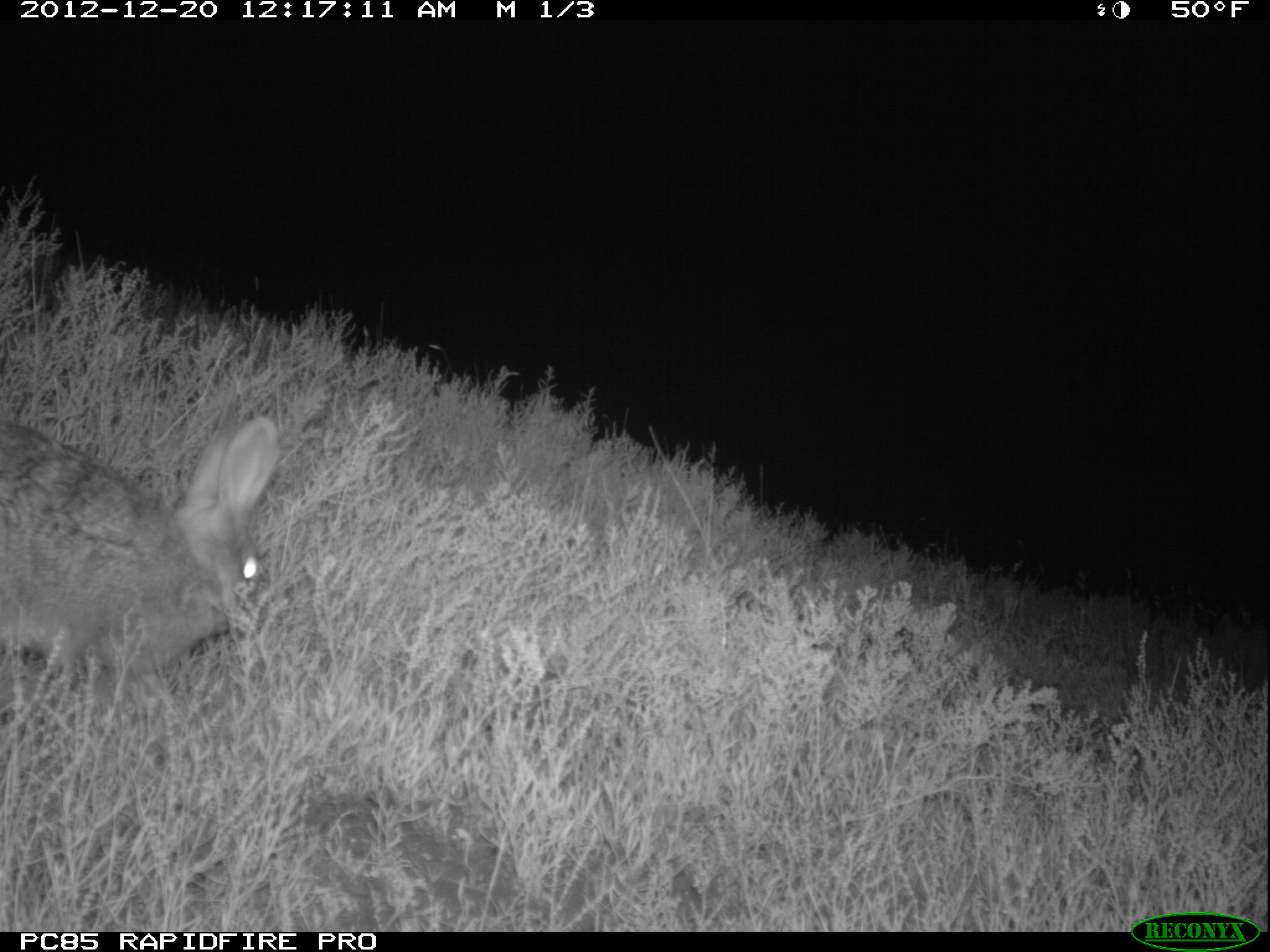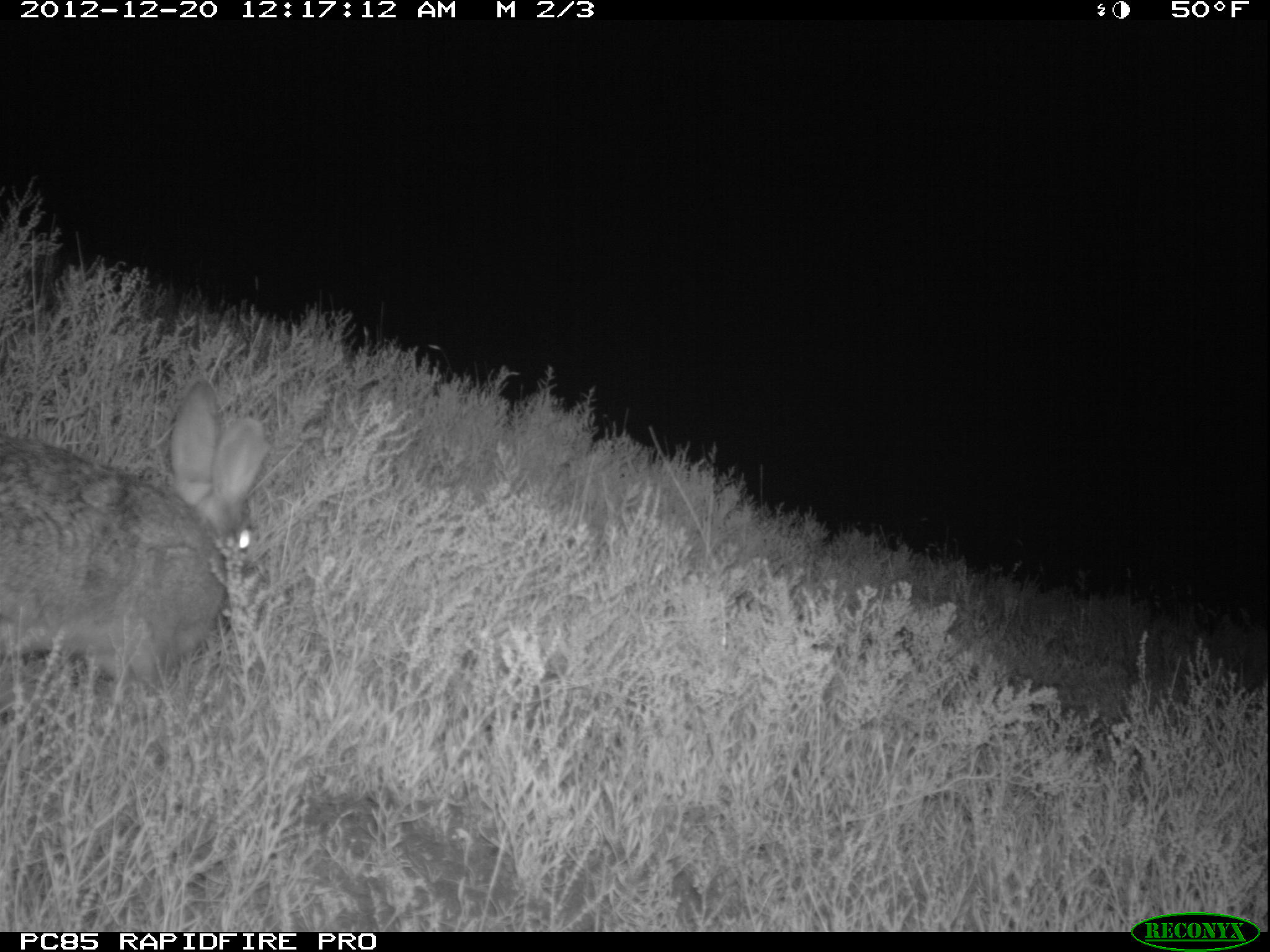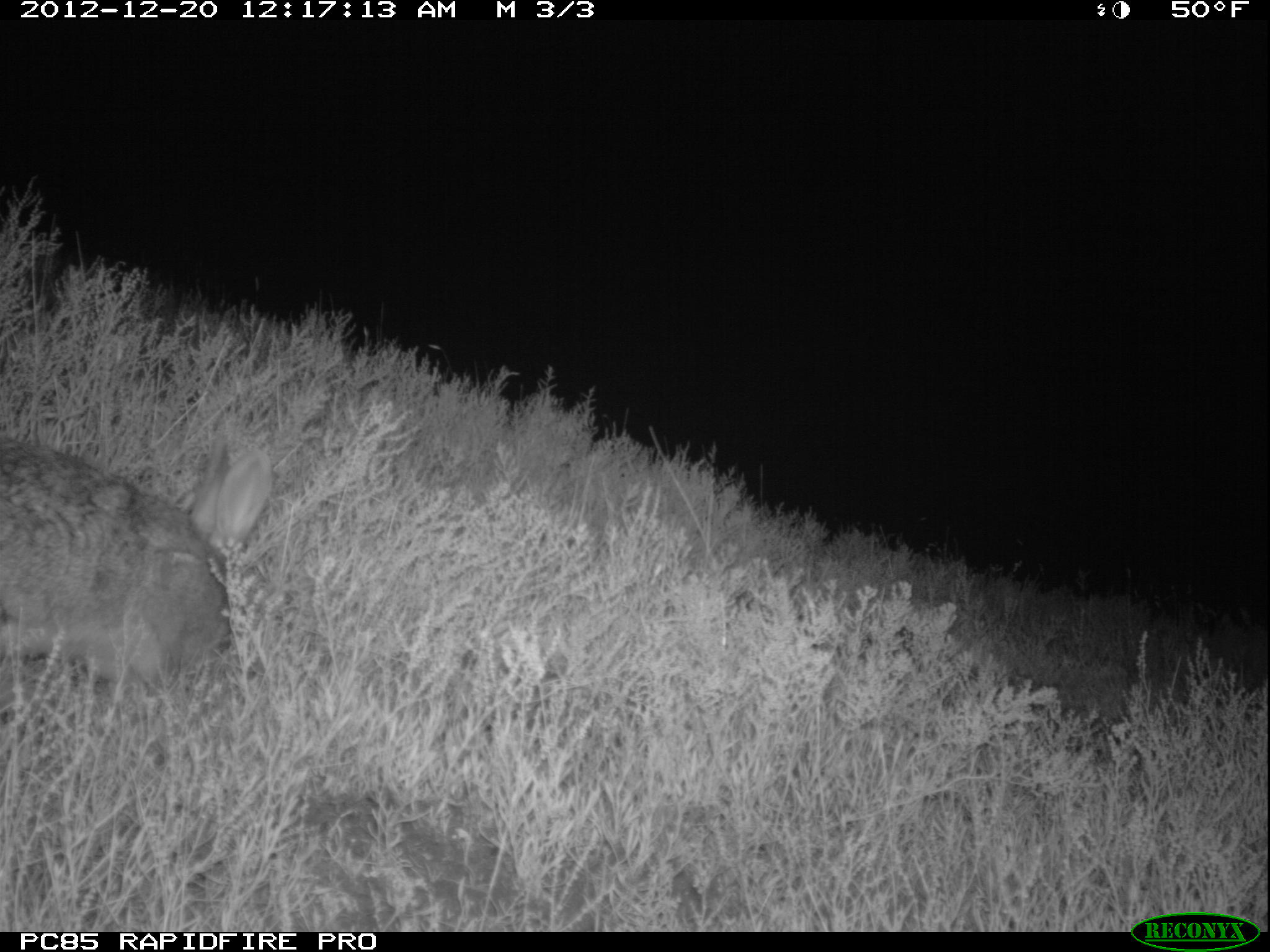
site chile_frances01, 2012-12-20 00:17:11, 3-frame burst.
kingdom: Animalia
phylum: Chordata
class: Mammalia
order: Lagomorpha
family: Leporidae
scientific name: Leporidae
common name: rabbits and hares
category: rabbit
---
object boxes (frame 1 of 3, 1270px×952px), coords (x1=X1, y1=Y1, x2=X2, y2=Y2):
rabbit: (x1=0, y1=403, x2=283, y2=732)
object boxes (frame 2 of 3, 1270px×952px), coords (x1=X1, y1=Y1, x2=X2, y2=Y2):
rabbit: (x1=0, y1=382, x2=267, y2=705)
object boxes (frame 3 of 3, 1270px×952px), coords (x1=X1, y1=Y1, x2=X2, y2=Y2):
rabbit: (x1=0, y1=432, x2=273, y2=710)